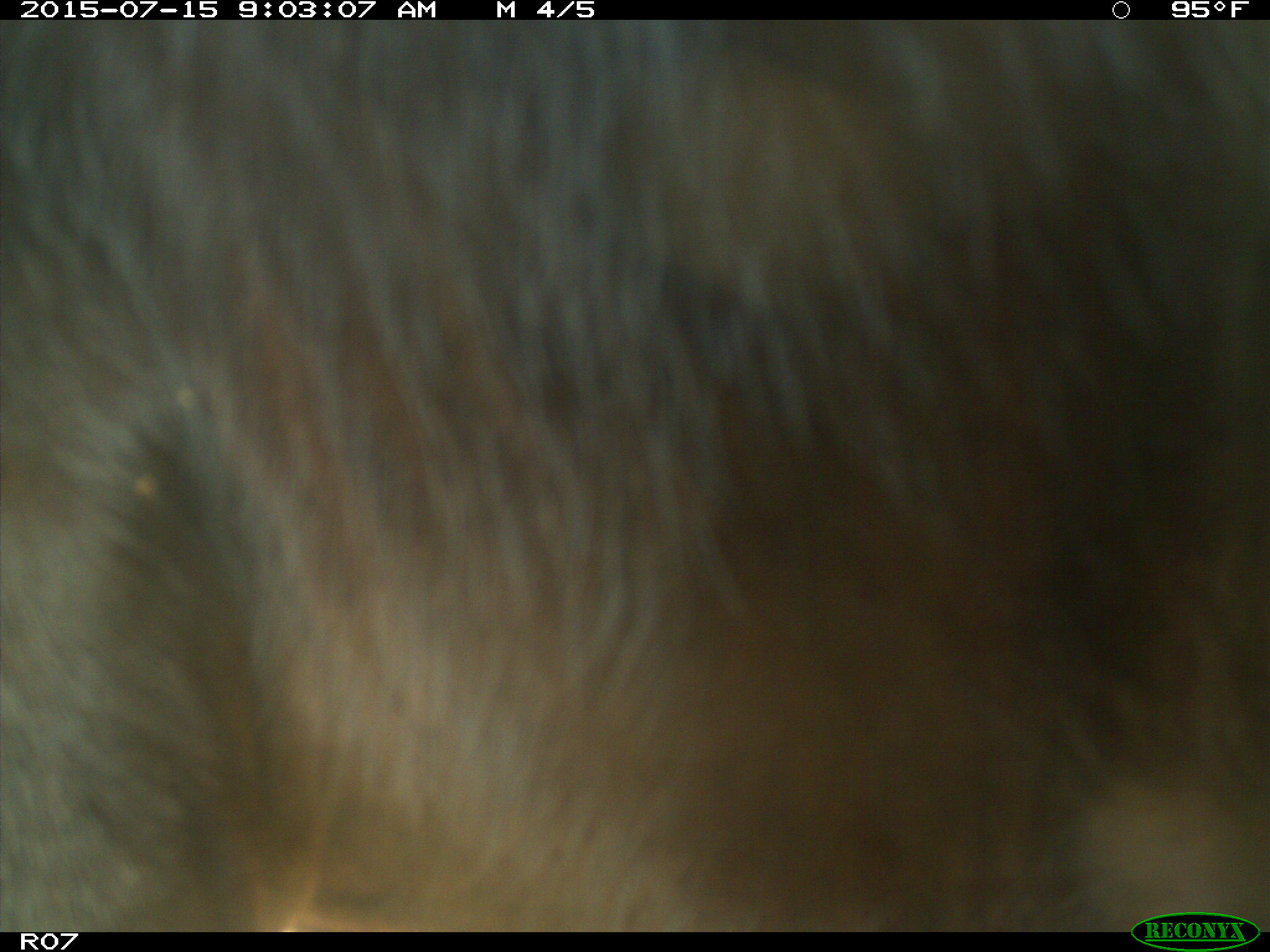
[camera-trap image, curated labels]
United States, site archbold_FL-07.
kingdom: Animalia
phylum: Chordata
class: Mammalia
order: Artiodactyla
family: Bovidae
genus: Bos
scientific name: Bos taurus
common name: domestic cow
Bos taurus (domestic cow).